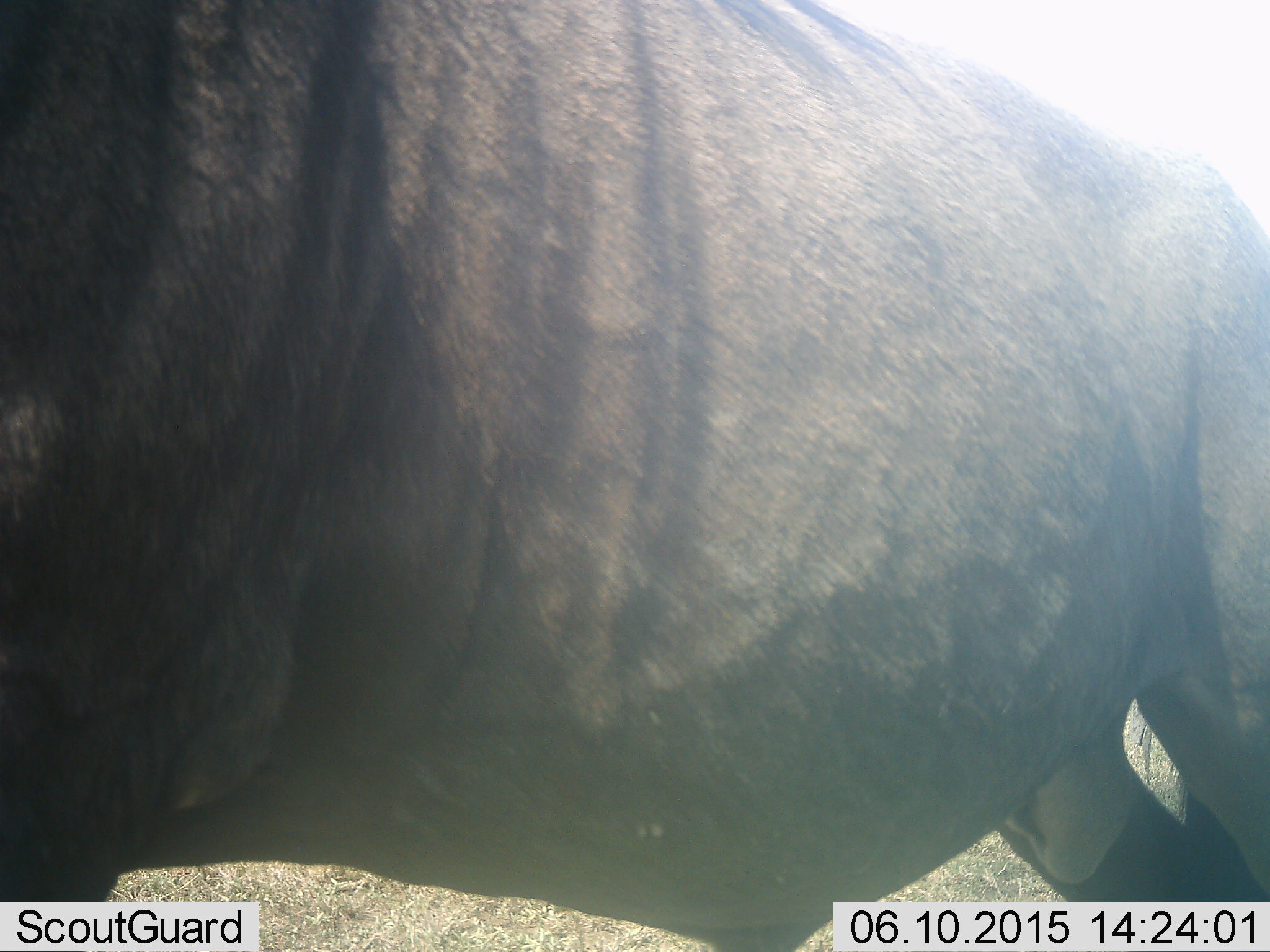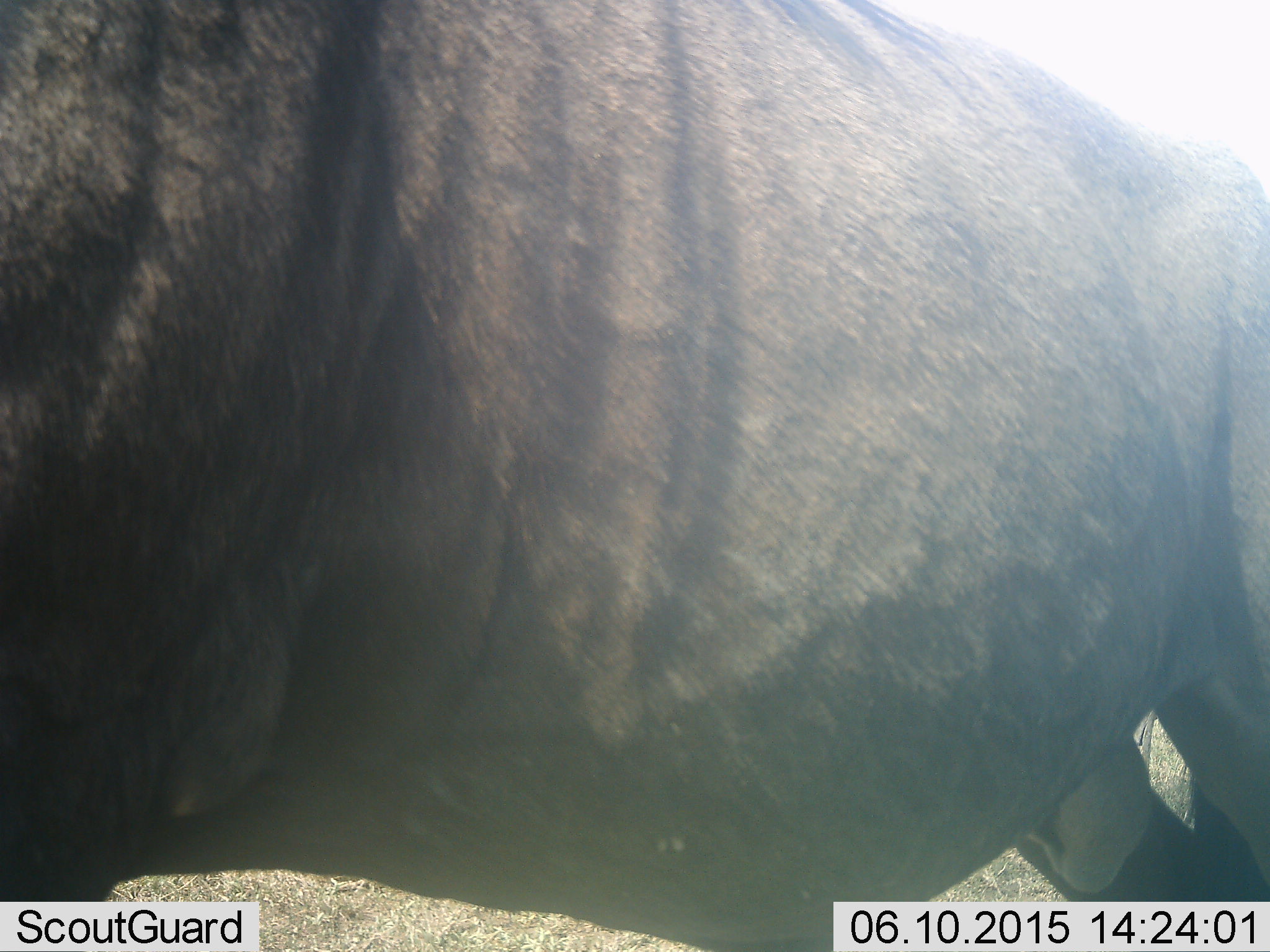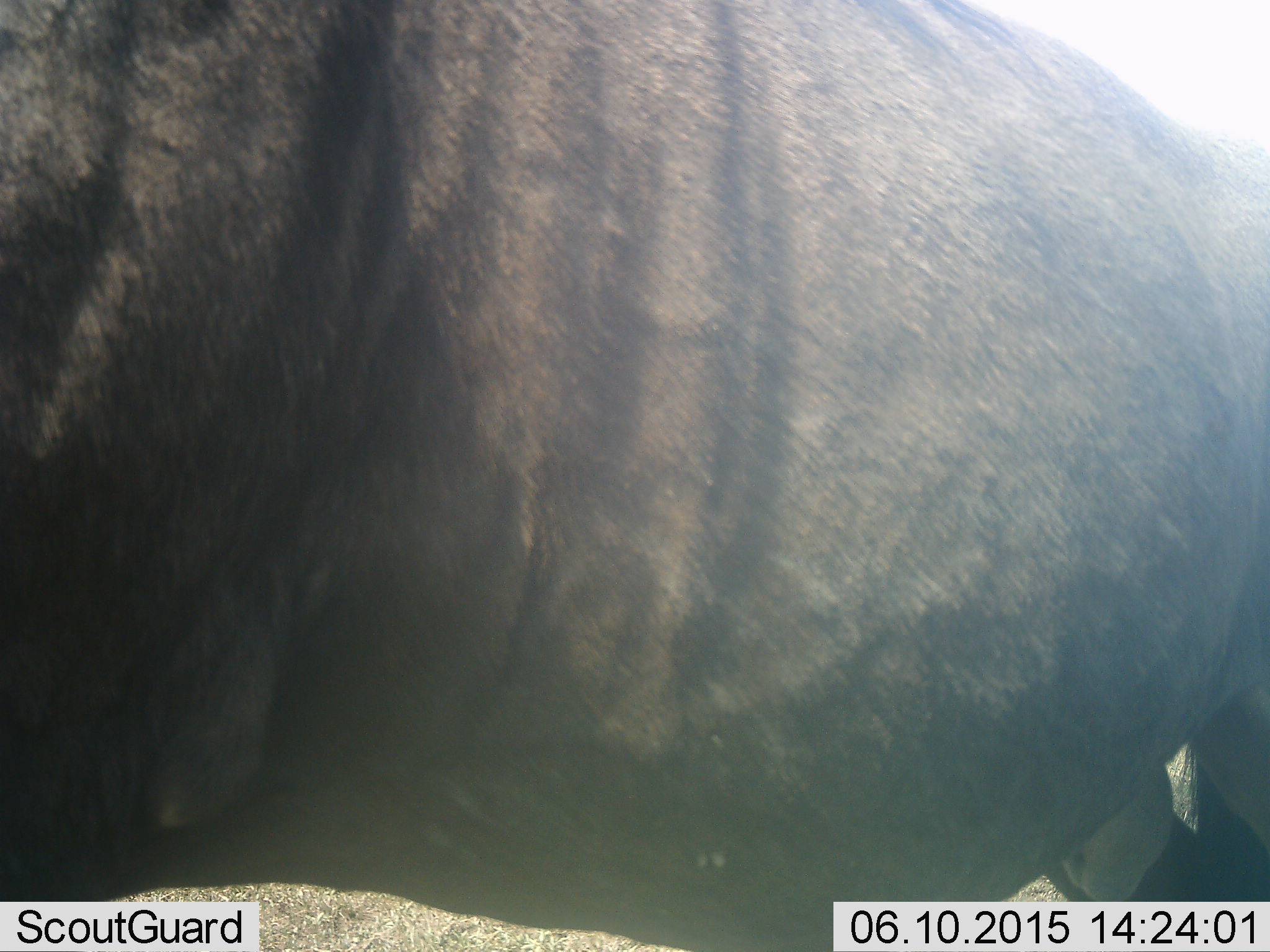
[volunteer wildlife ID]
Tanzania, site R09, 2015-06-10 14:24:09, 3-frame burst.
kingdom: Animalia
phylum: Chordata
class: Mammalia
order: Artiodactyla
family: Bovidae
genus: Connochaetes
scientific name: Connochaetes taurinus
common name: blue wildebeest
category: wildebeest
Wildebeest (blue wildebeest) (Connochaetes taurinus), count 1. Behavior (volunteer vote fractions): standing 90%, resting 0%, moving 10%, interacting 0%. Young present (vote fraction): 0%. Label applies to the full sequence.